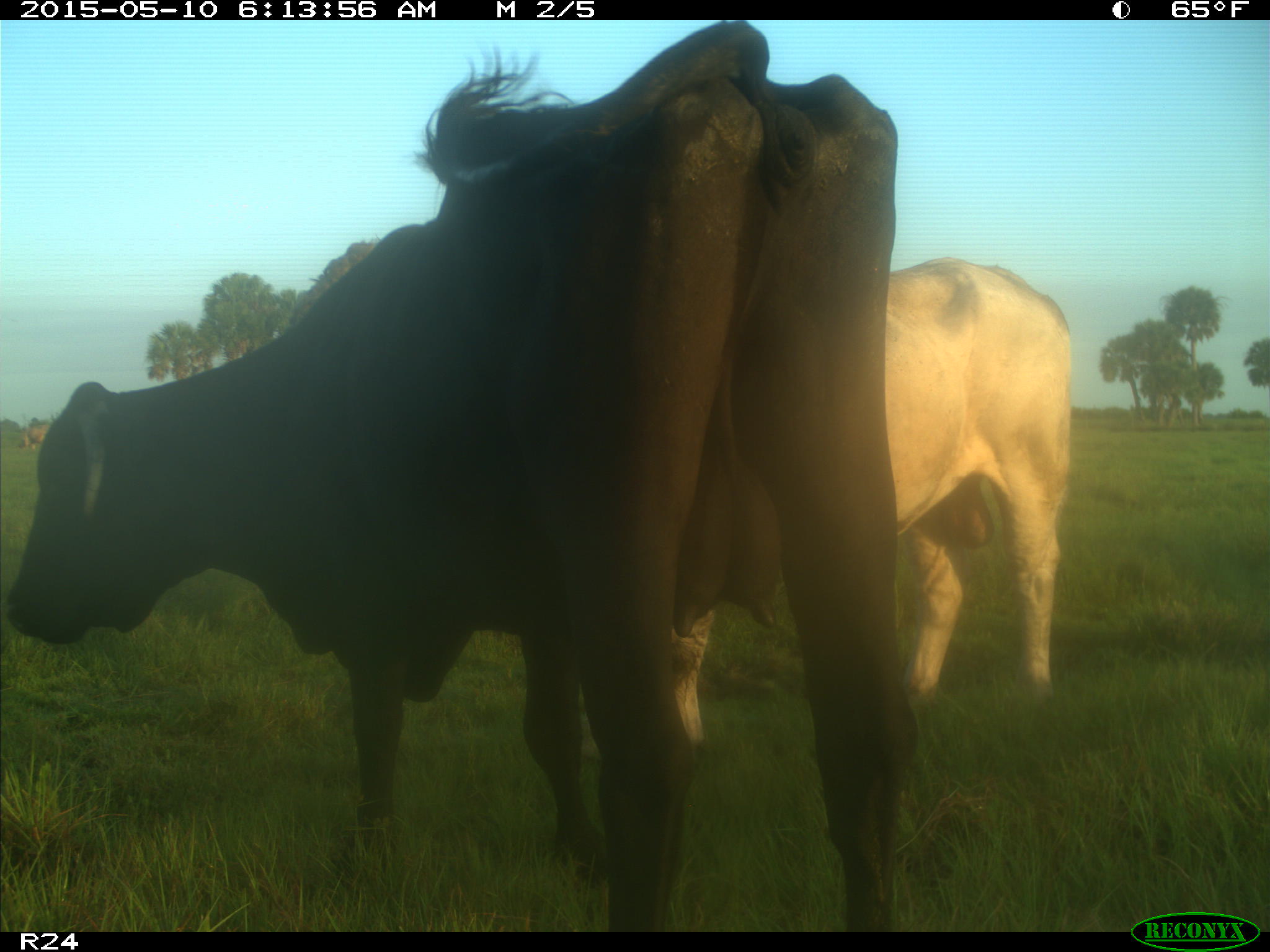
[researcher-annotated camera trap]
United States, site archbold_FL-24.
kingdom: Animalia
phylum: Chordata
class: Mammalia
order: Artiodactyla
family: Bovidae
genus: Bos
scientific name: Bos taurus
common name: domestic cow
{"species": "Bos taurus (domestic cow)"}